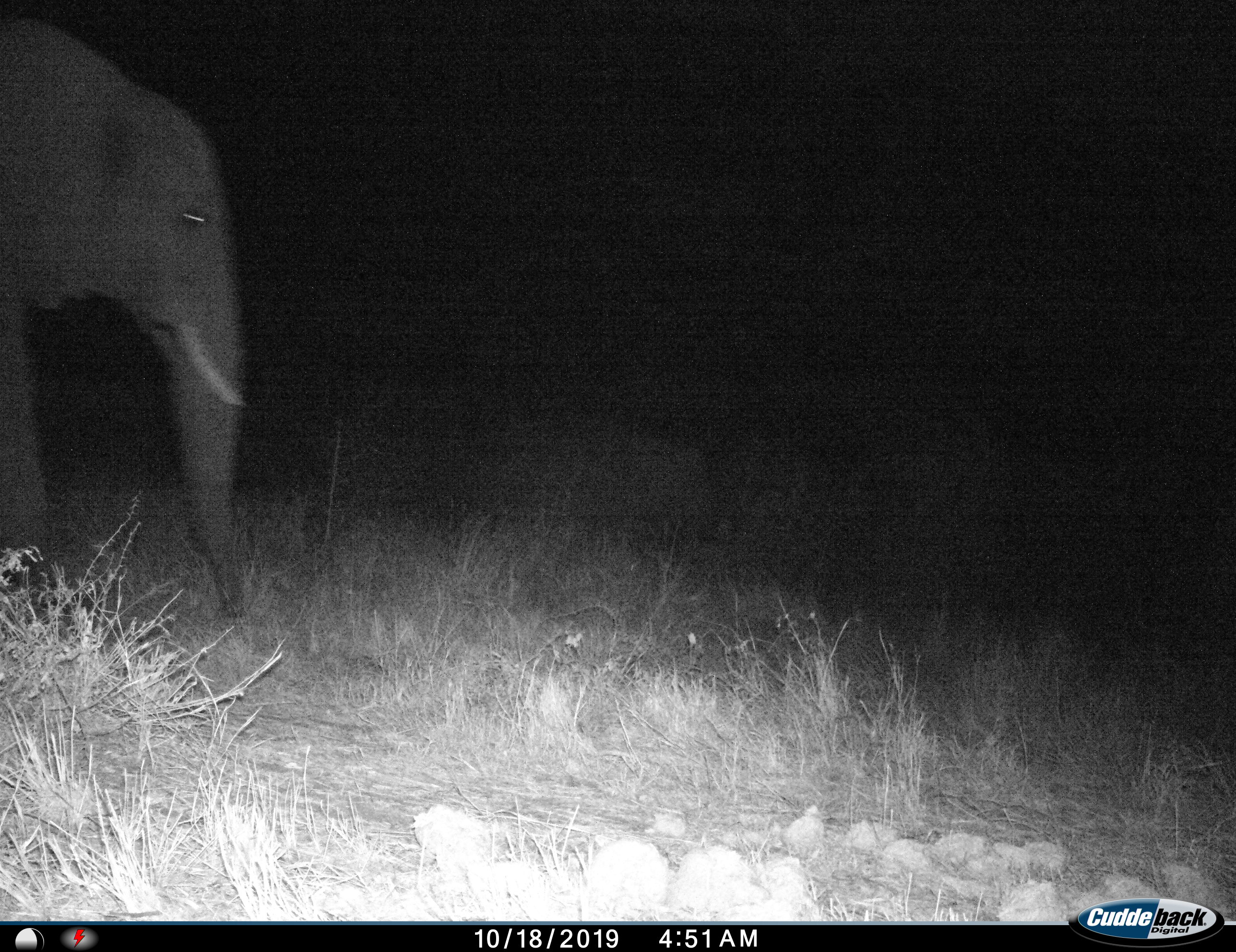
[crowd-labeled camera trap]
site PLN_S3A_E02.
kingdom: Animalia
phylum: Chordata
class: Mammalia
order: Proboscidea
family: Elephantidae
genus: Loxodonta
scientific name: Loxodonta africana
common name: african bush elephant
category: elephant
Elephant (african bush elephant) (Loxodonta africana), count 1. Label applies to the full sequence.